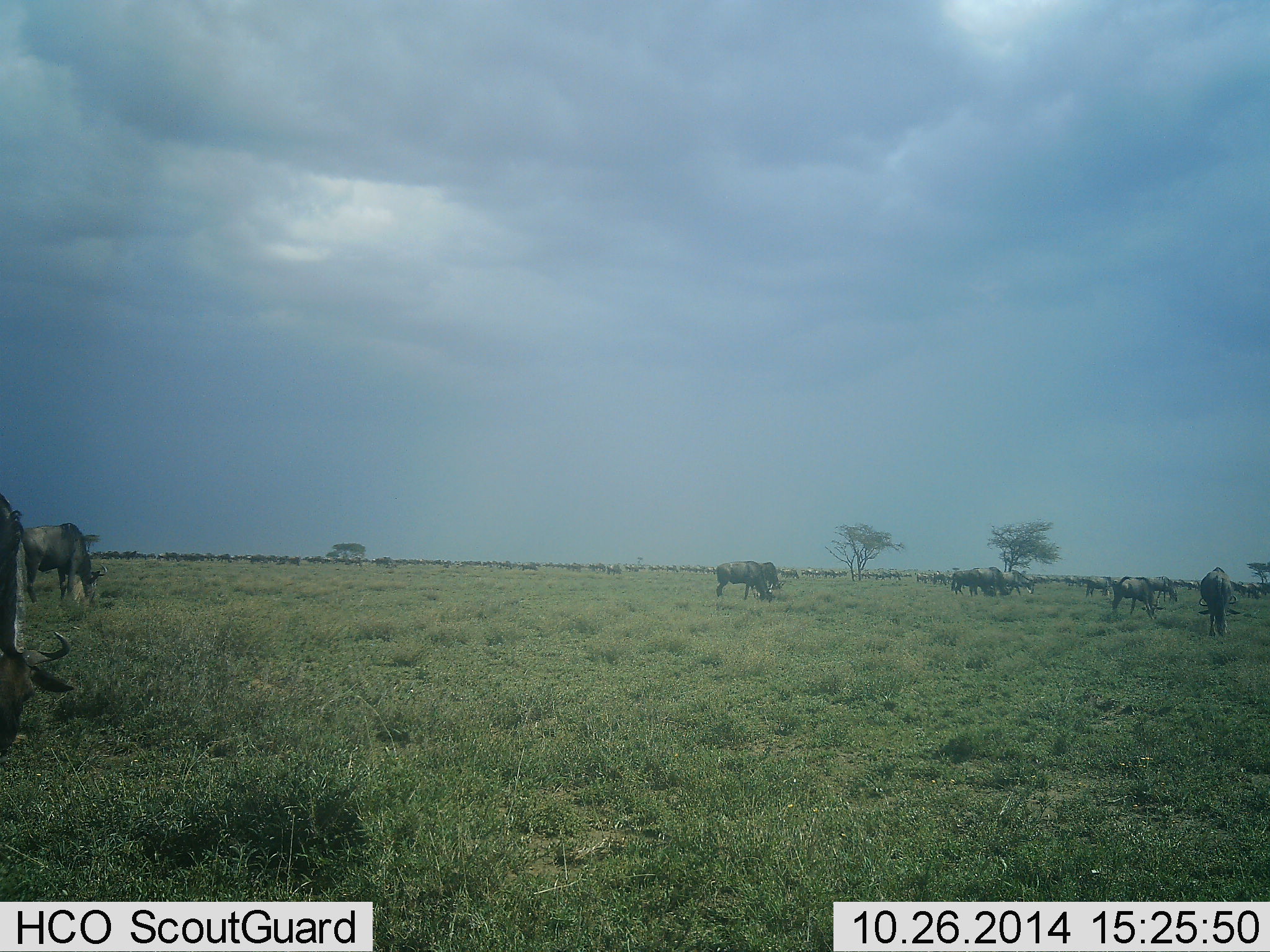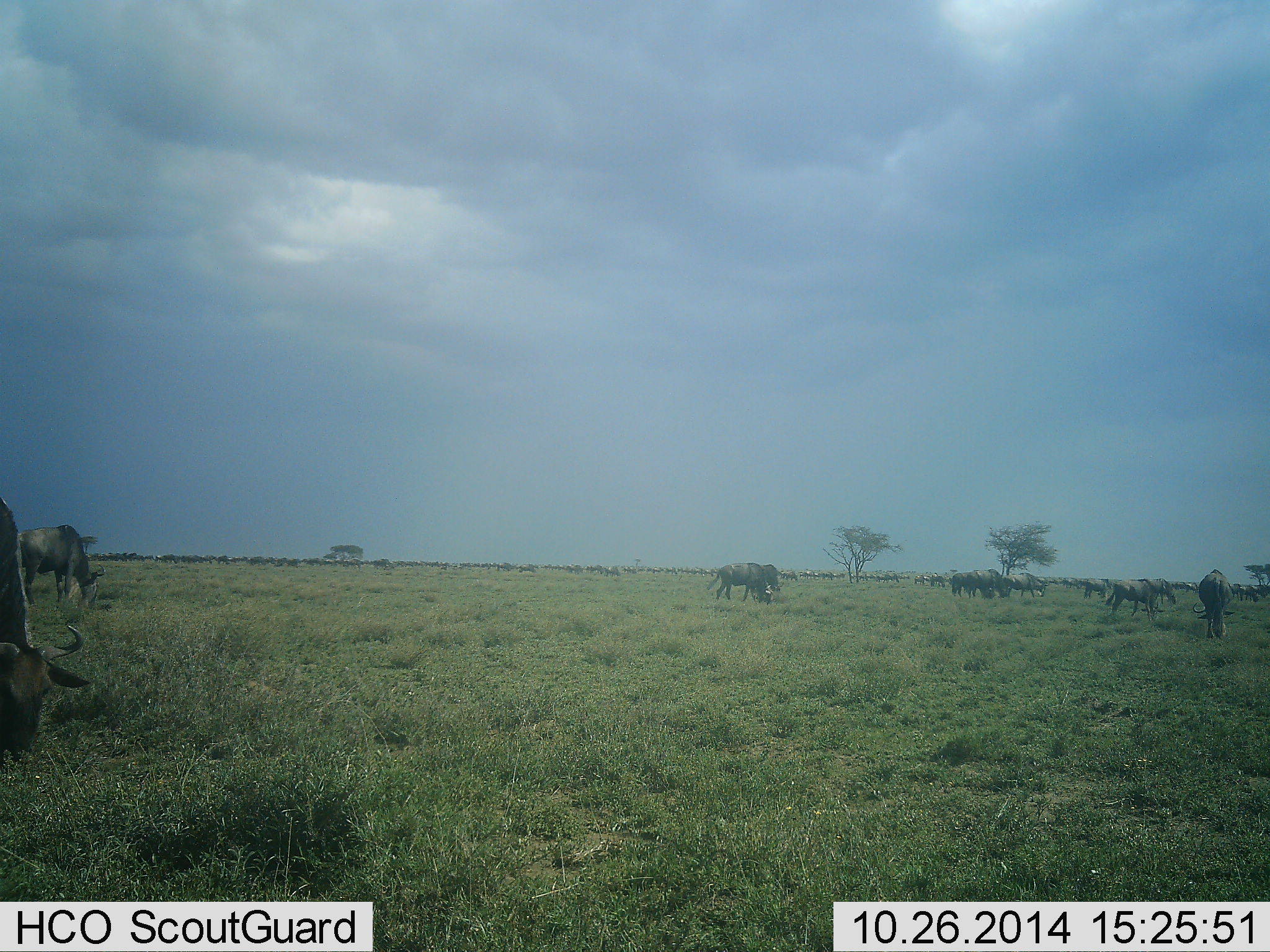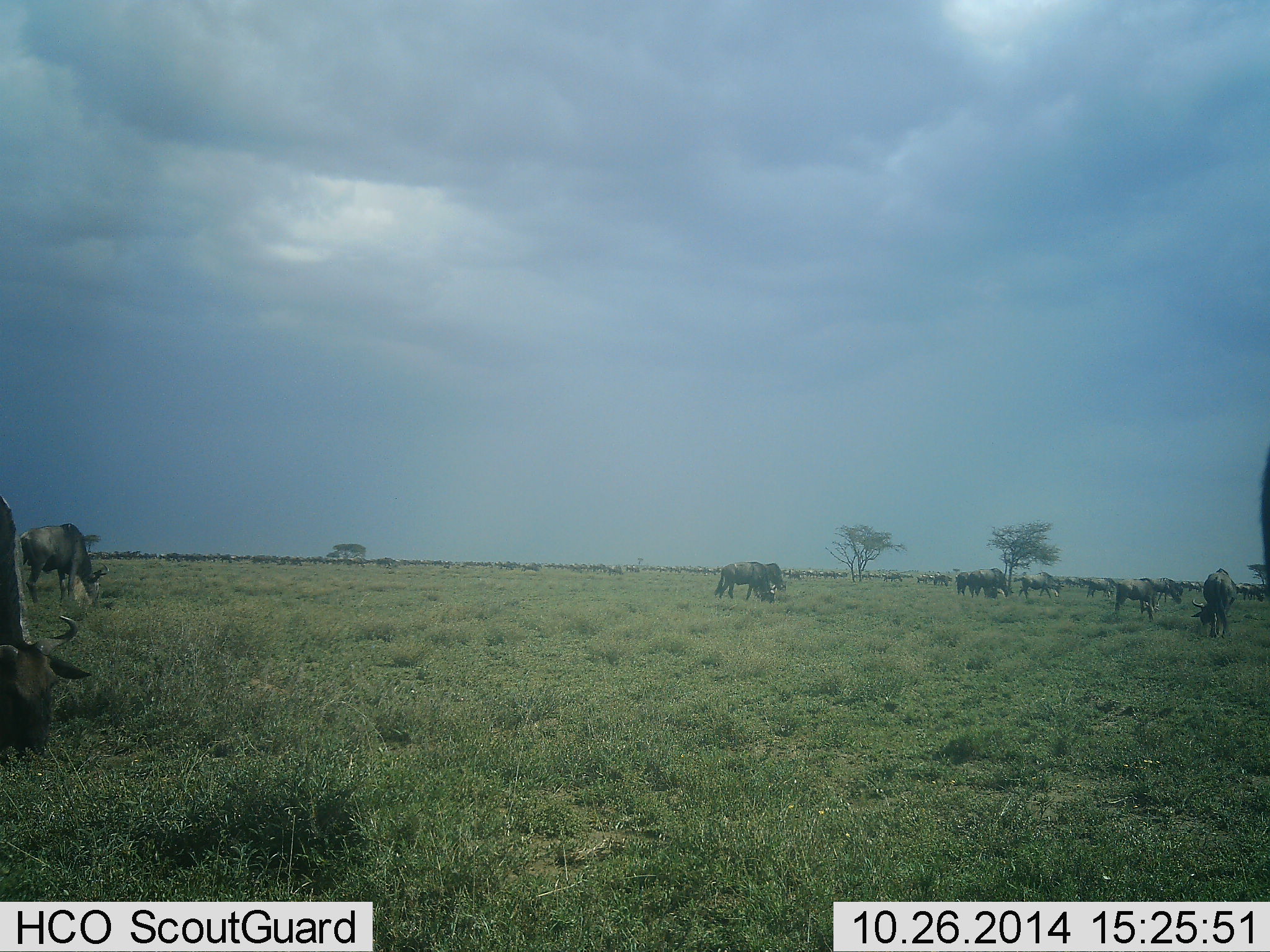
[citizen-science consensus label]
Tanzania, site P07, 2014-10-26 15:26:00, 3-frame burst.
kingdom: Animalia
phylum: Chordata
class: Mammalia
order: Artiodactyla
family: Bovidae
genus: Connochaetes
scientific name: Connochaetes taurinus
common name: blue wildebeest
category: wildebeest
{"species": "wildebeest (blue wildebeest) (Connochaetes taurinus)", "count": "11-50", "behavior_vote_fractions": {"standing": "40%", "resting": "20%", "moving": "60%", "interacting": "20%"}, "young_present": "0%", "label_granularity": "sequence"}